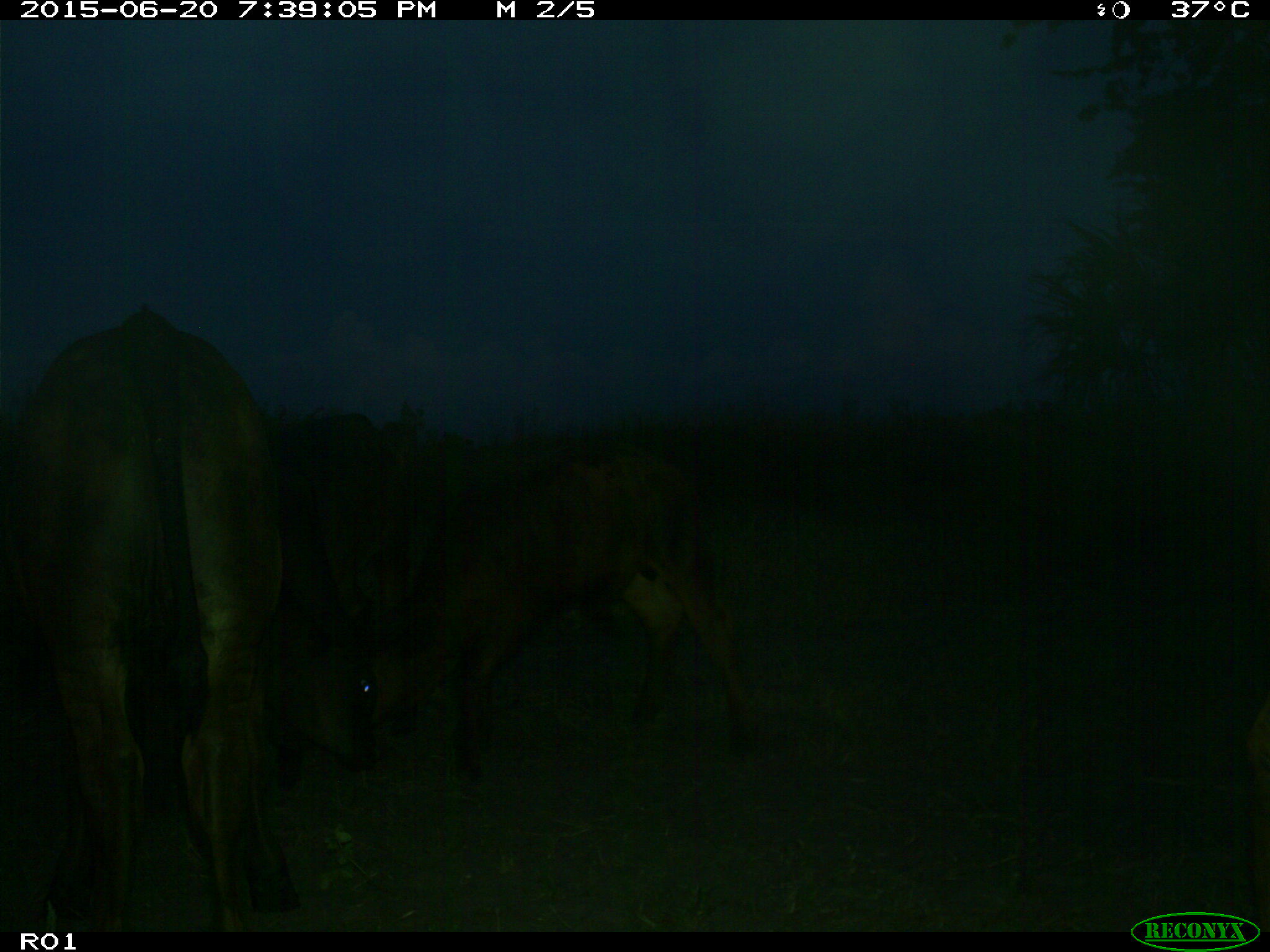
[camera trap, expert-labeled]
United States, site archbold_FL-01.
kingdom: Animalia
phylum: Chordata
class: Mammalia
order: Artiodactyla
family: Bovidae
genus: Bos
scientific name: Bos taurus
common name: domestic cow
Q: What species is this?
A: Bos taurus (domestic cow).